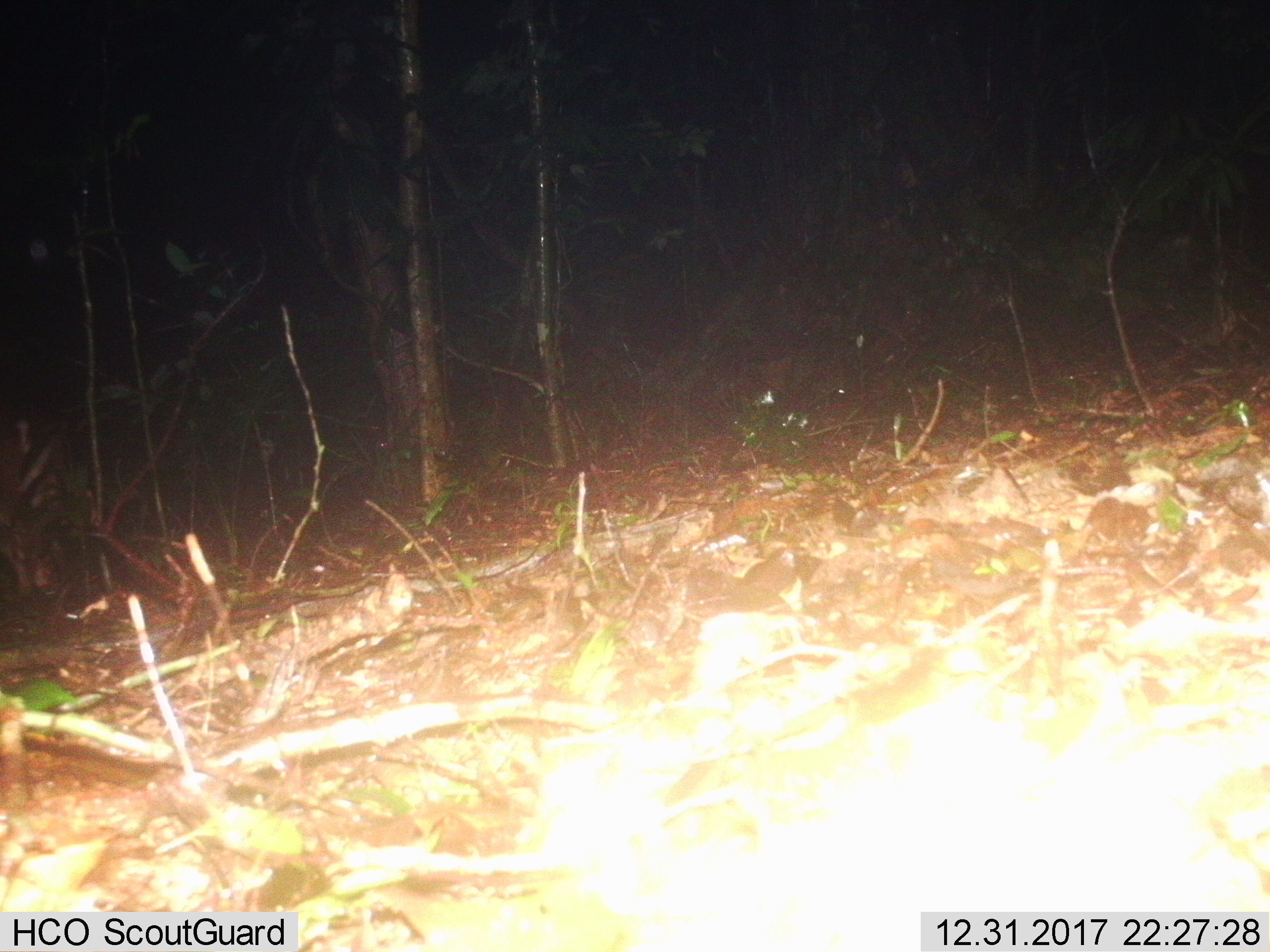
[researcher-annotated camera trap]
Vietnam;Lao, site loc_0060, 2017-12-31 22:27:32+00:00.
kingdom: Animalia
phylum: Chordata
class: Mammalia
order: Artiodactyla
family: Cervidae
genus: Muntiacus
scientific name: Muntiacus vuquangensis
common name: large-antlered muntjac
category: large antlered muntjac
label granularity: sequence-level